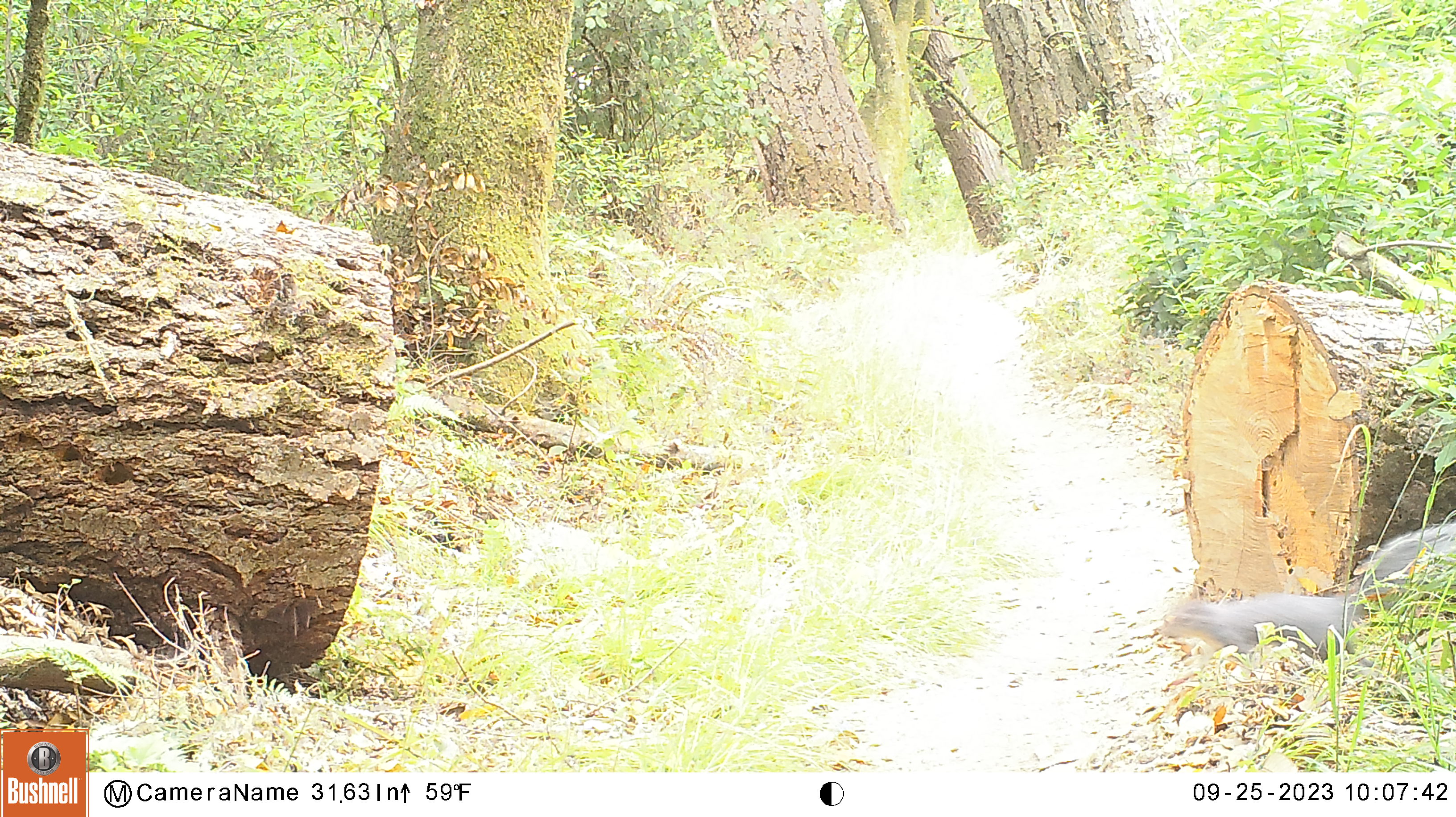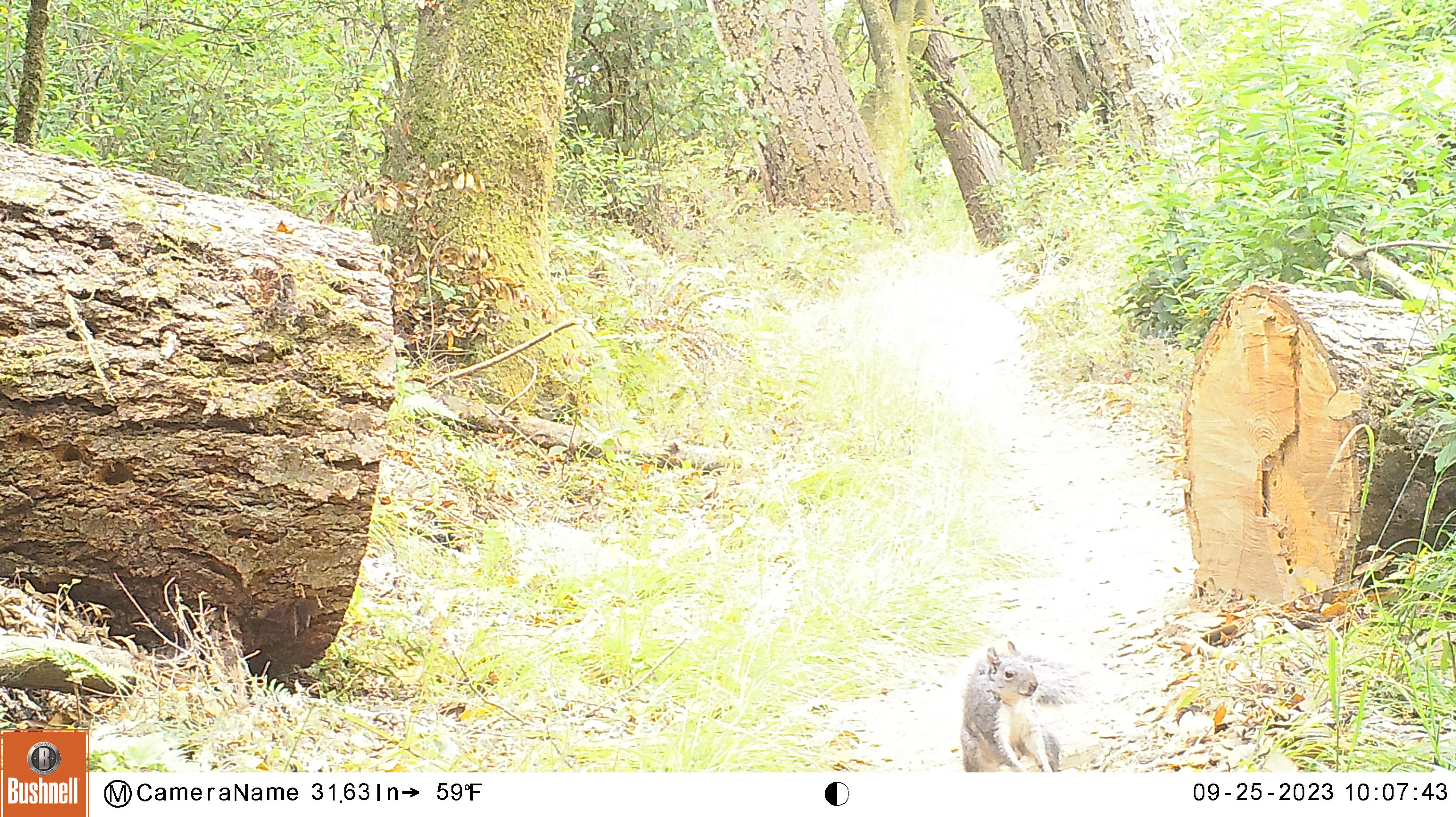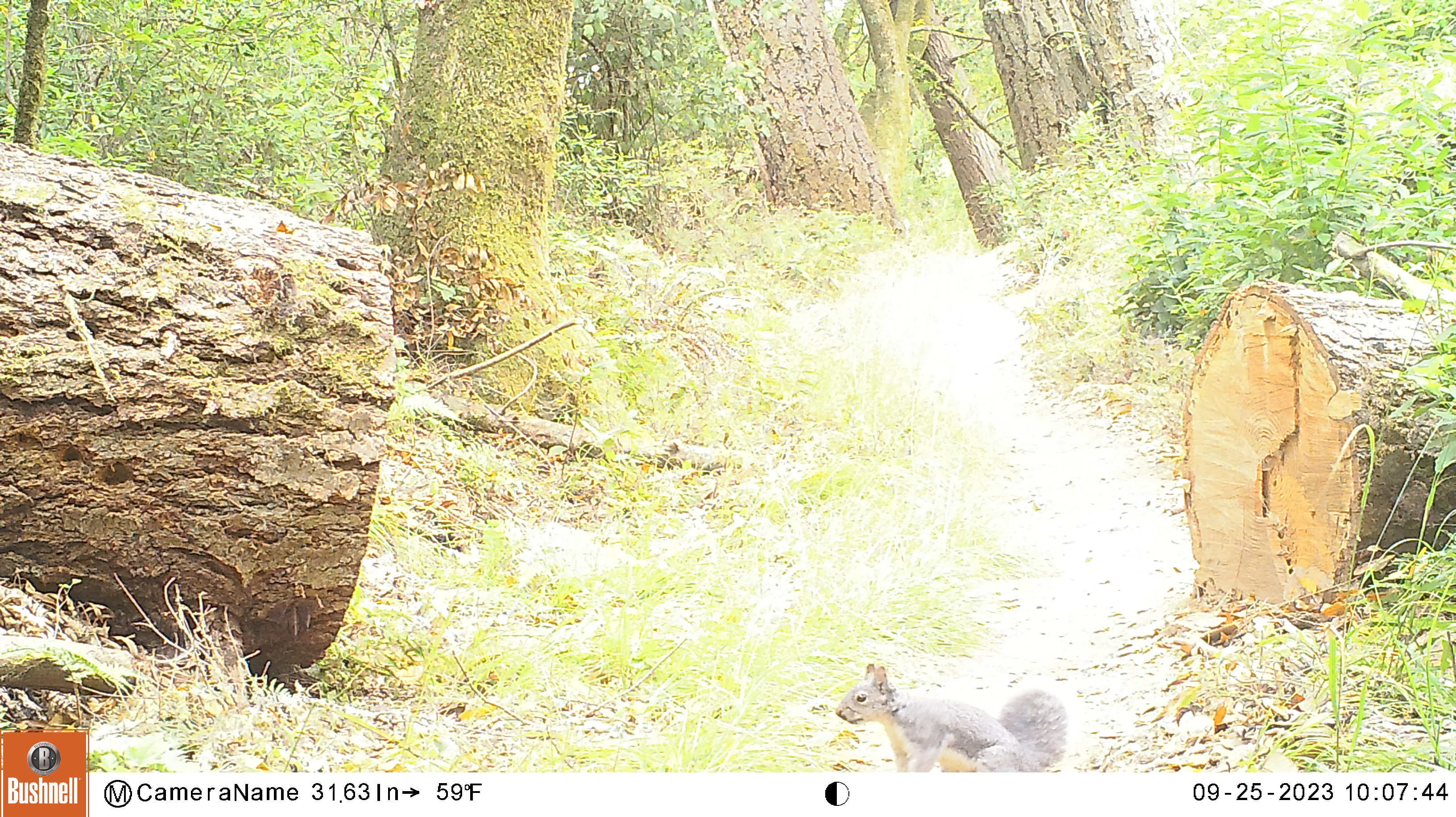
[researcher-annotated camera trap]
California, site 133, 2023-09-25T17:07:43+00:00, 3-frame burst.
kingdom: Animalia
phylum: Chordata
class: Mammalia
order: Rodentia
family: Sciuridae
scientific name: Sciuridae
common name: squirrel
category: unknown squirrel